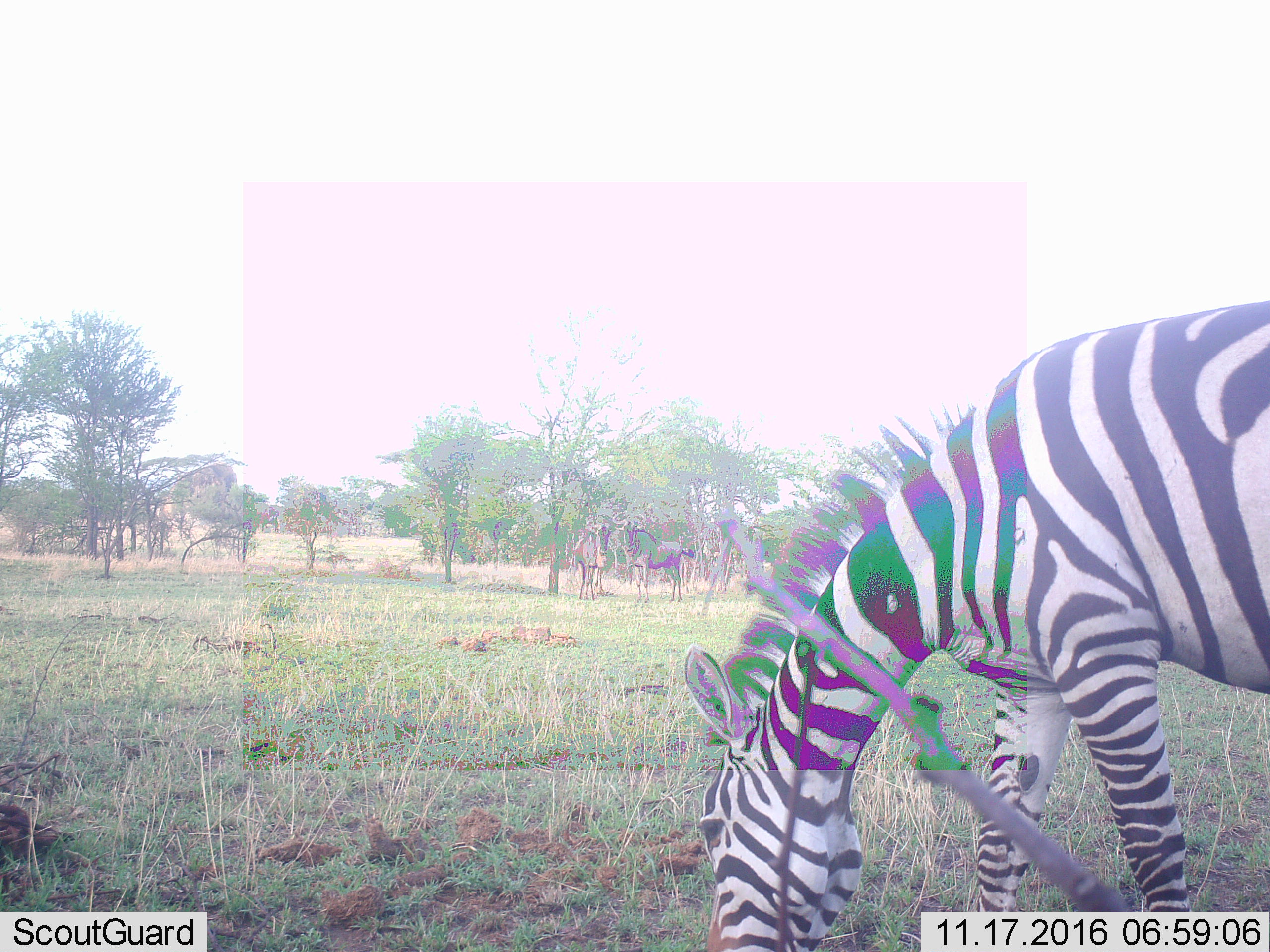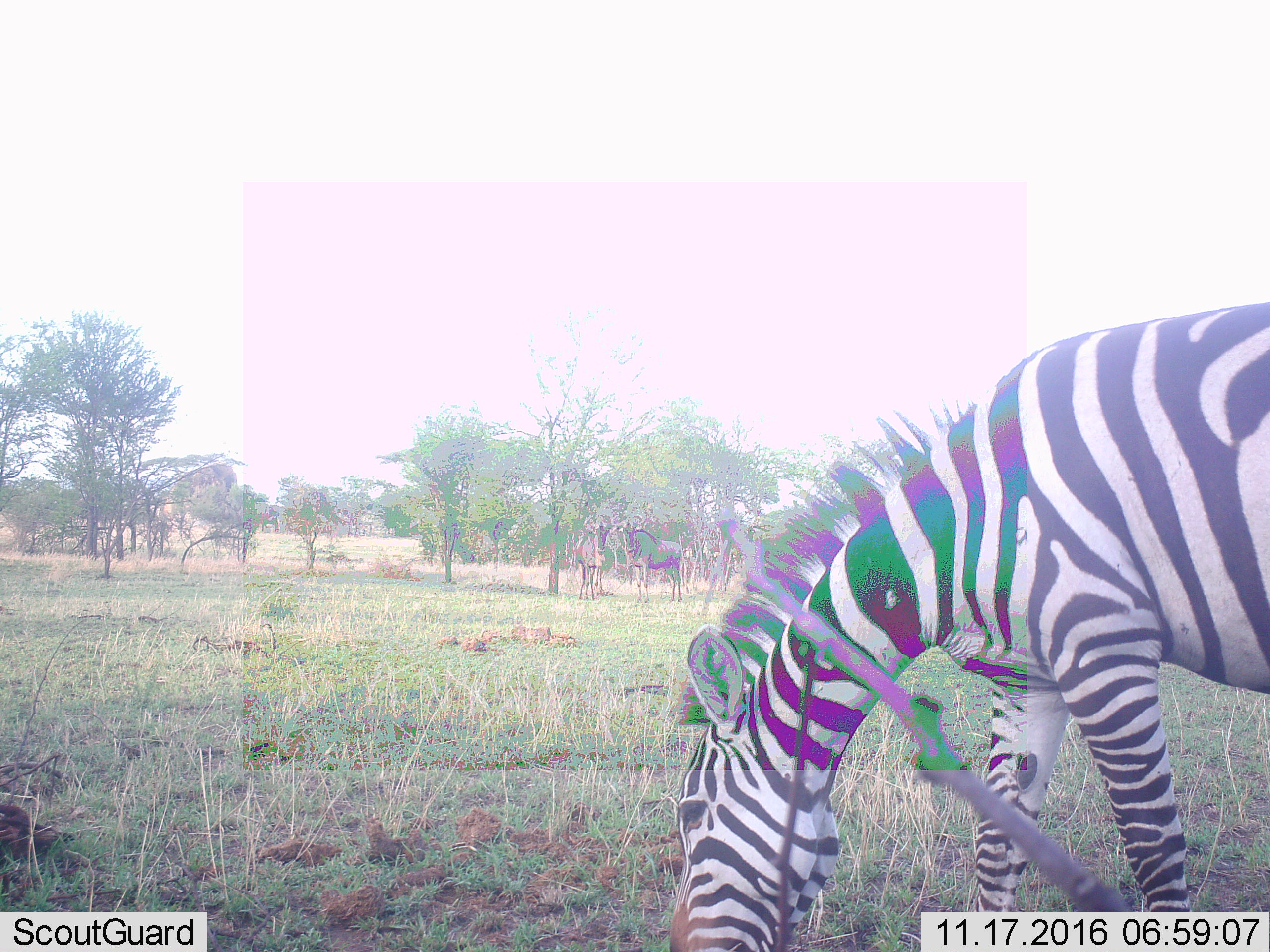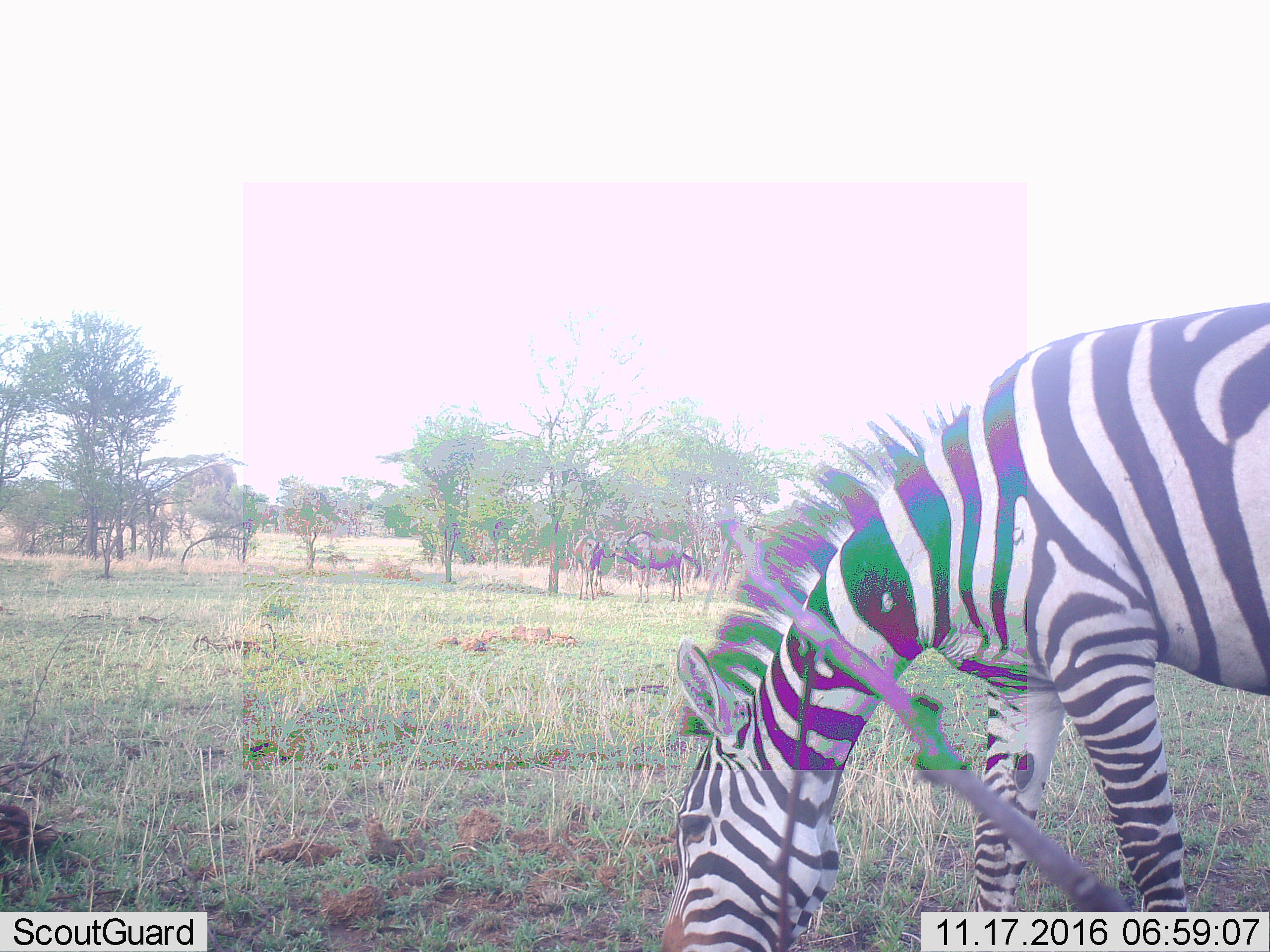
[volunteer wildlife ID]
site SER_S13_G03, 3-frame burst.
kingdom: Animalia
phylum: Chordata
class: Mammalia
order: Artiodactyla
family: Bovidae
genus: Connochaetes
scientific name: Connochaetes taurinus taurinus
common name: blue wildebeest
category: wildebeestblue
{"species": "wildebeestblue (blue wildebeest) (Connochaetes taurinus taurinus)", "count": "2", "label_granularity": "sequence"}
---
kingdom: Animalia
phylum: Chordata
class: Mammalia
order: Perissodactyla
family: Equidae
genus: Equus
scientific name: Equus quagga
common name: plains zebra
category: zebraplains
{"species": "zebraplains (plains zebra) (Equus quagga)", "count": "1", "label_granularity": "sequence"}